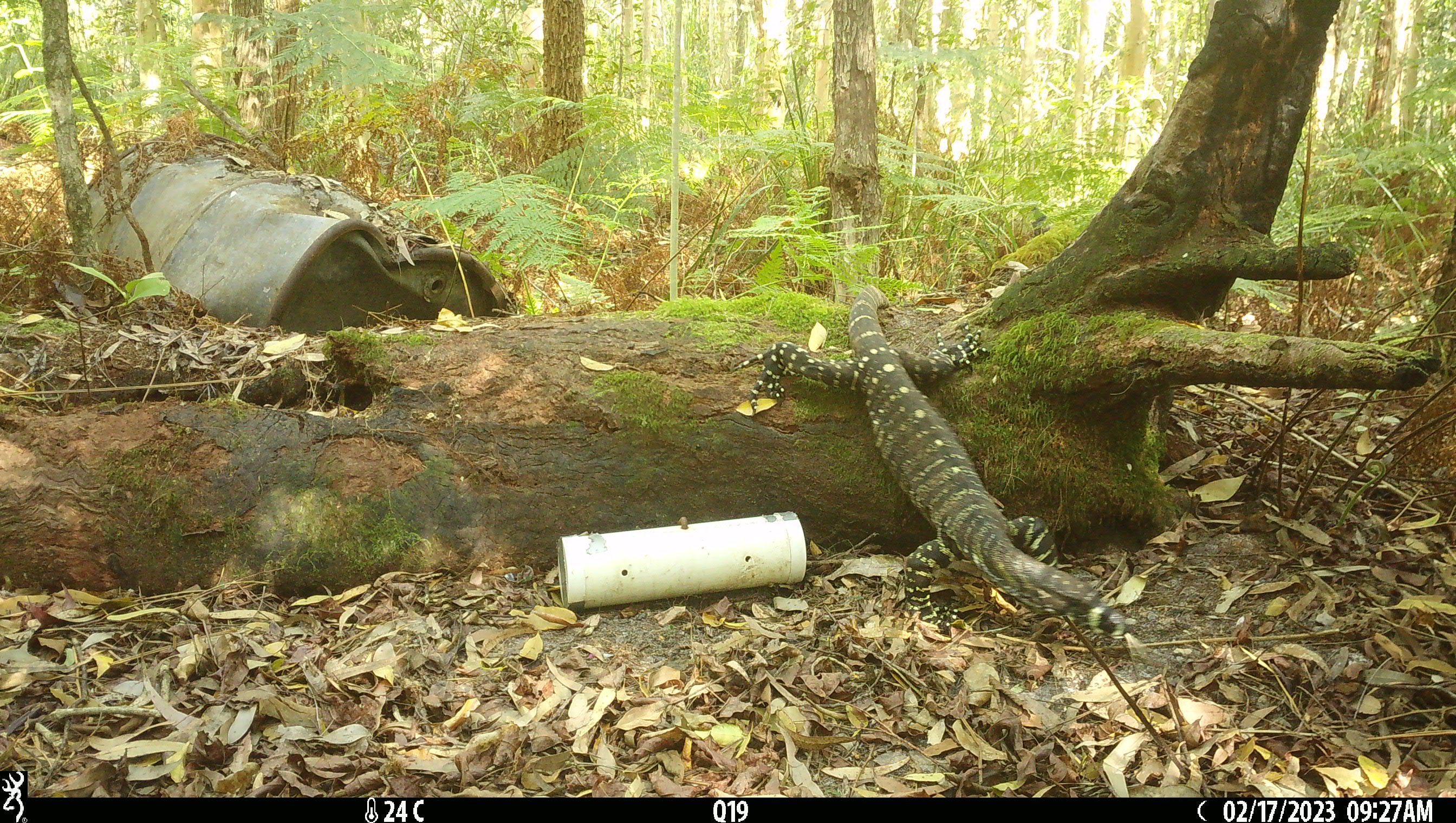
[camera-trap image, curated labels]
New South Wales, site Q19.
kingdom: Animalia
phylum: Chordata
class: Reptilia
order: Squamata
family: Varanidae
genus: Varanus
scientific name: Varanus varius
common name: lace monitor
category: goanna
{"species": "goanna (lace monitor) (Varanus varius)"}